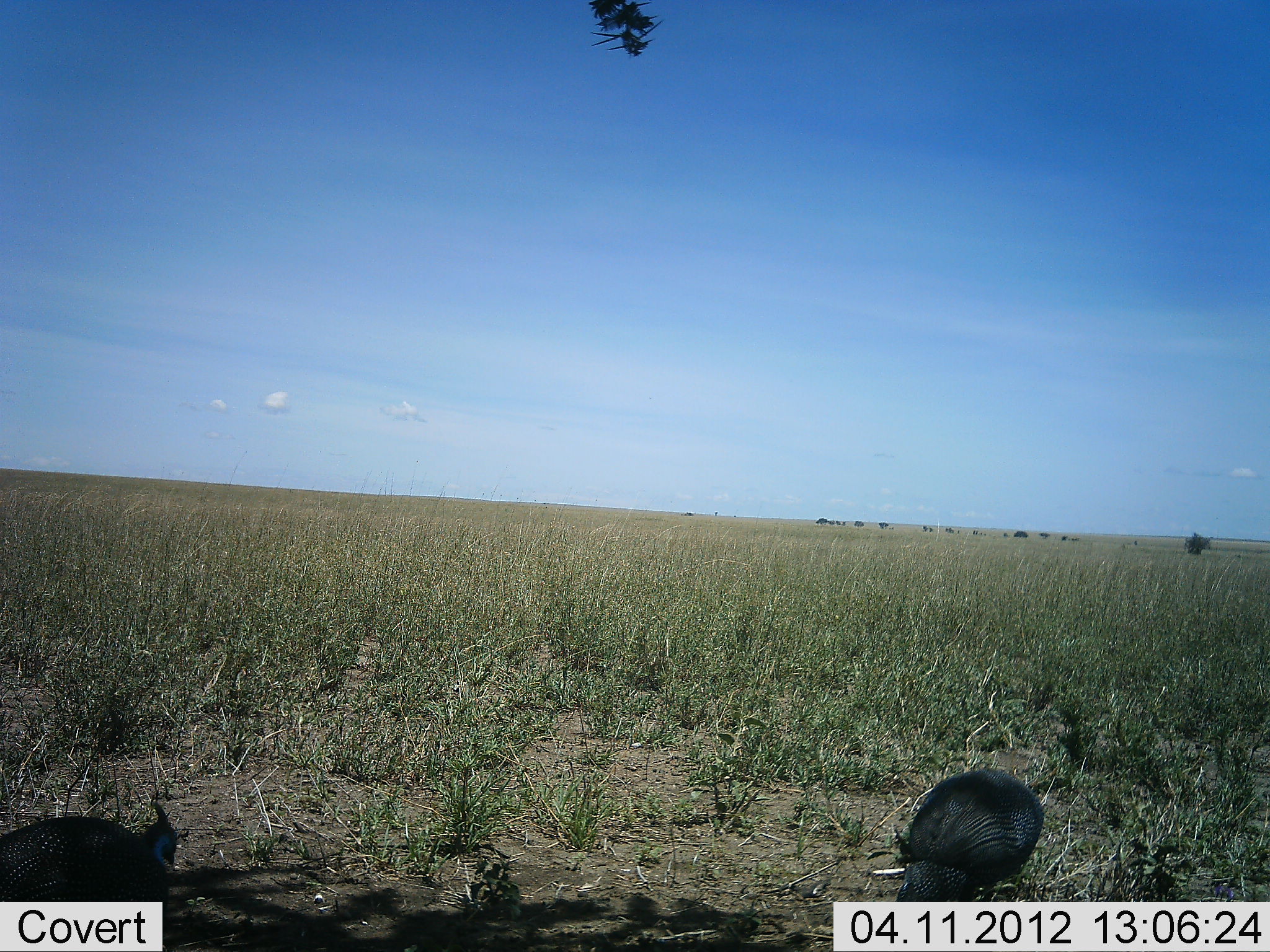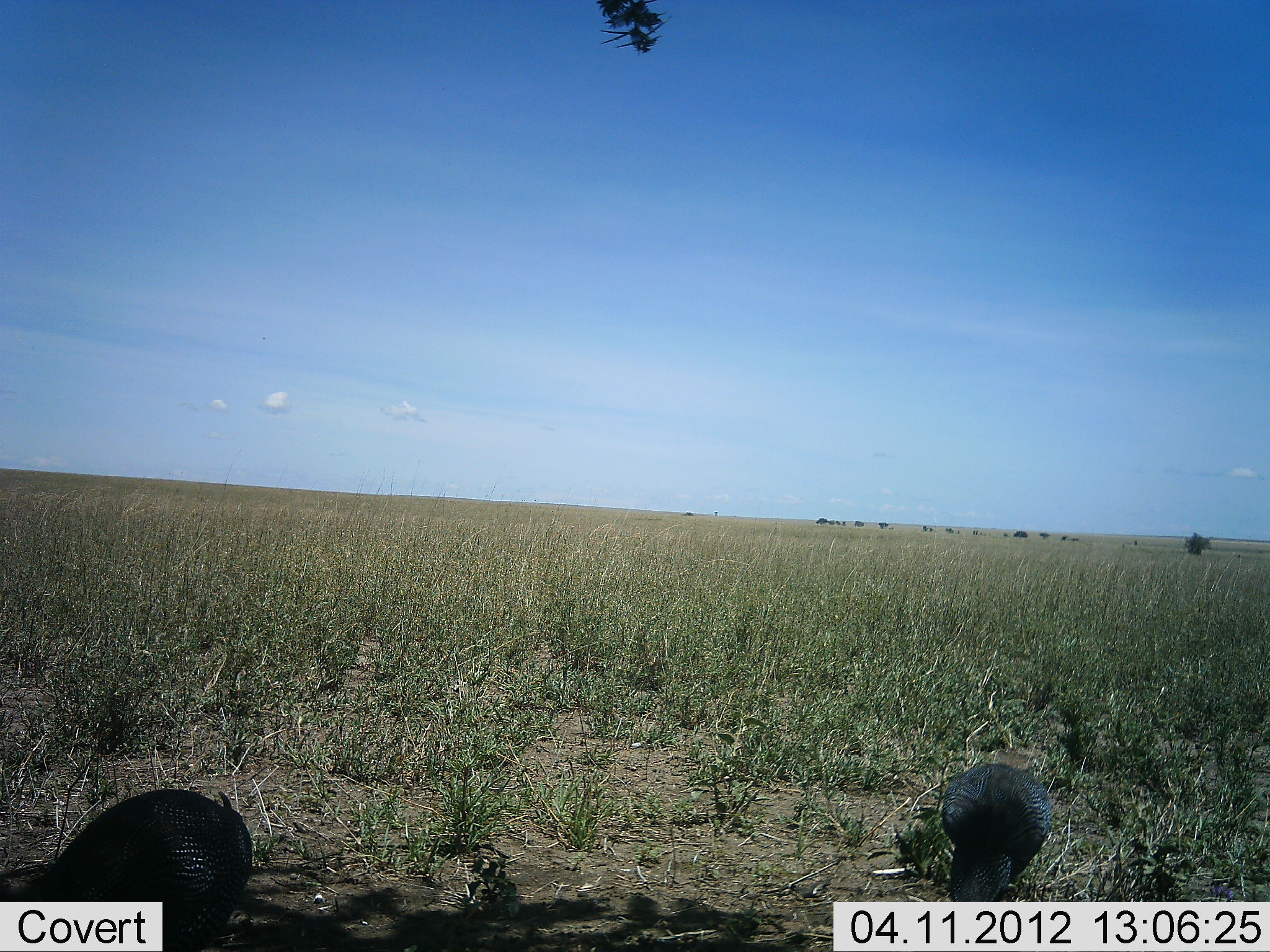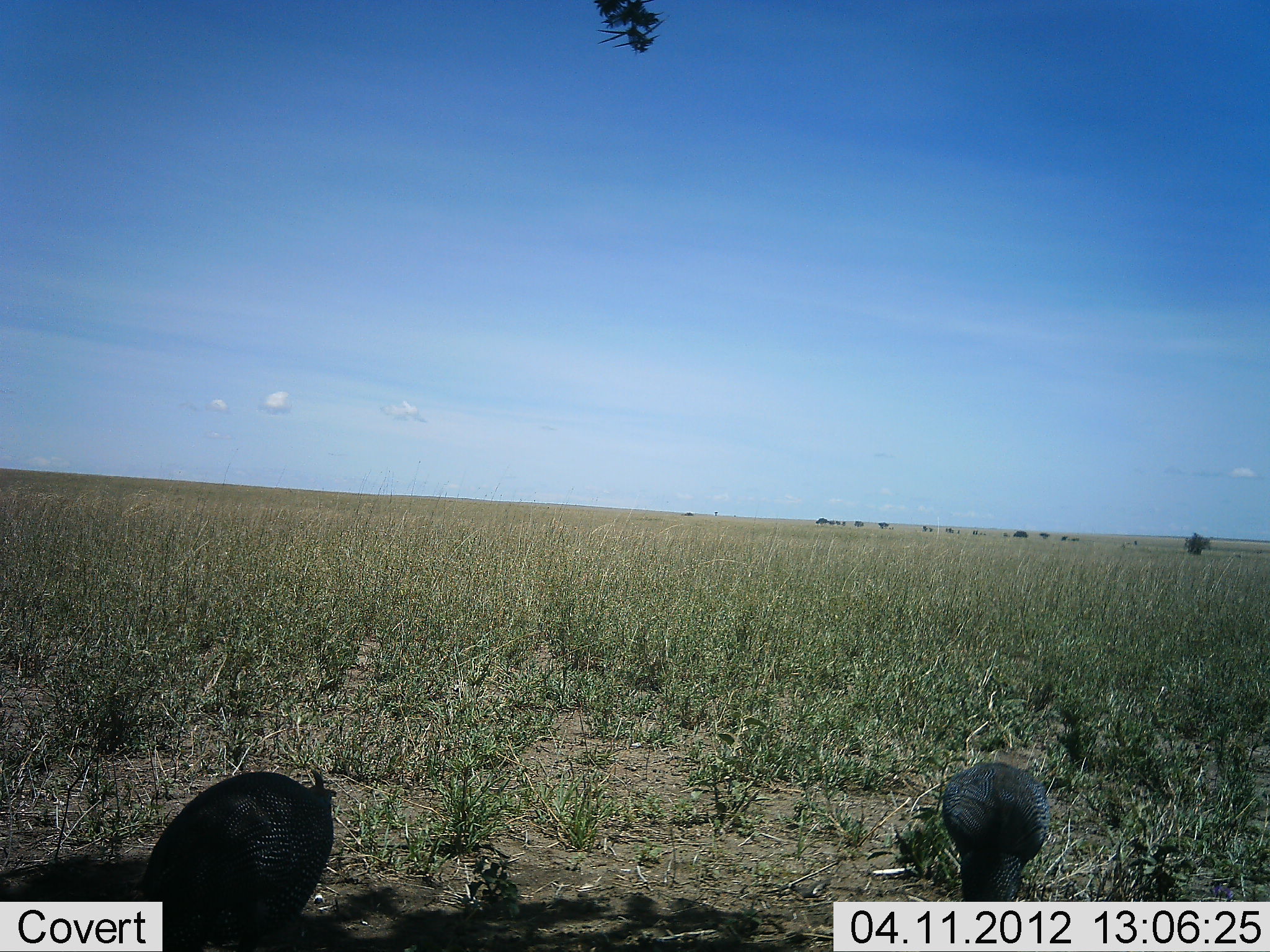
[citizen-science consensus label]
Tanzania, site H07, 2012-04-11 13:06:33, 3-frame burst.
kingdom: Animalia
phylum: Chordata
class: Aves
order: Galliformes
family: Numididae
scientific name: Numididae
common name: guinea fowl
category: guineafowl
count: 2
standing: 6%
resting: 6%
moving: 33%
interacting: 0%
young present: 0%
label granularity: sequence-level